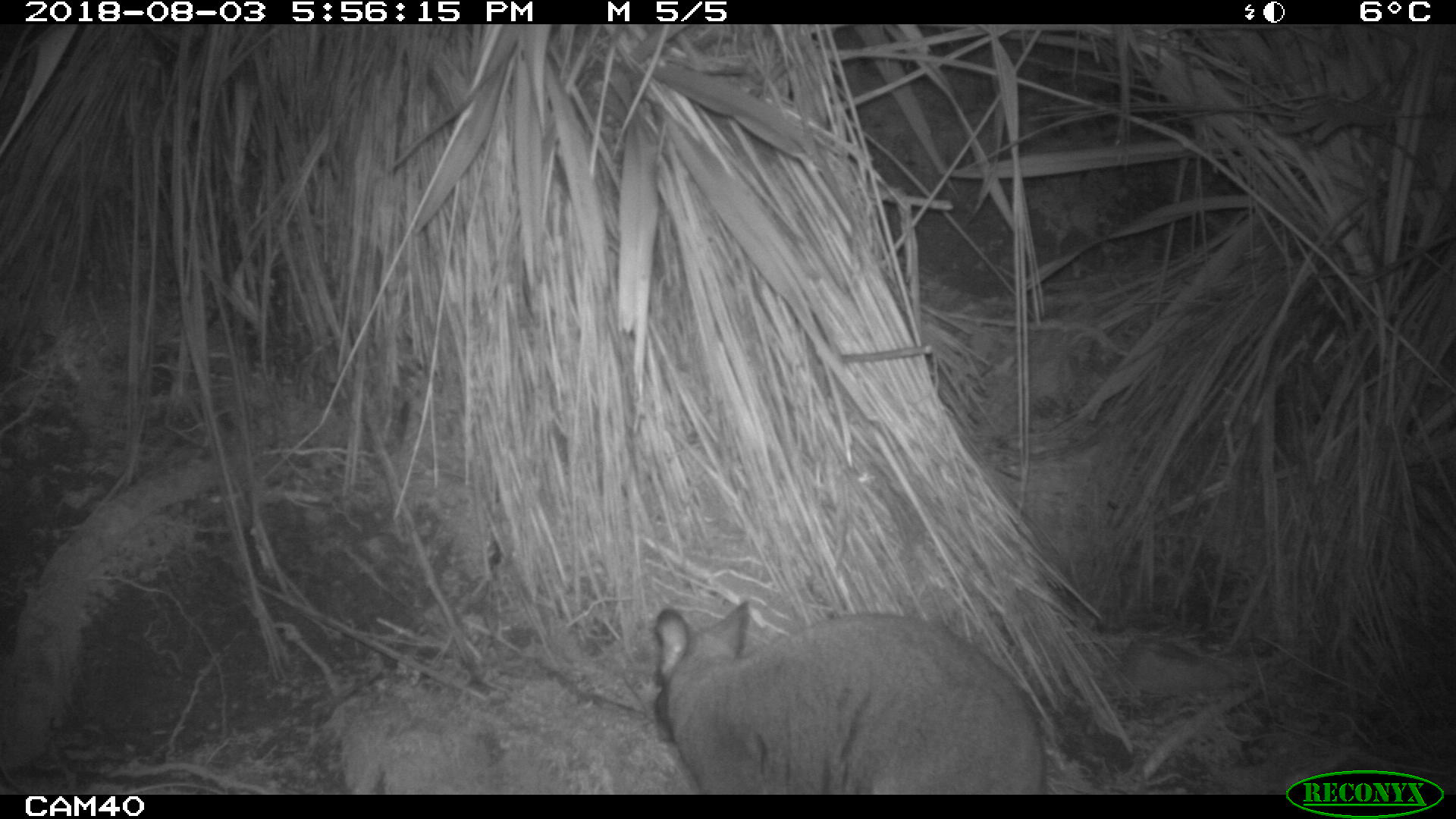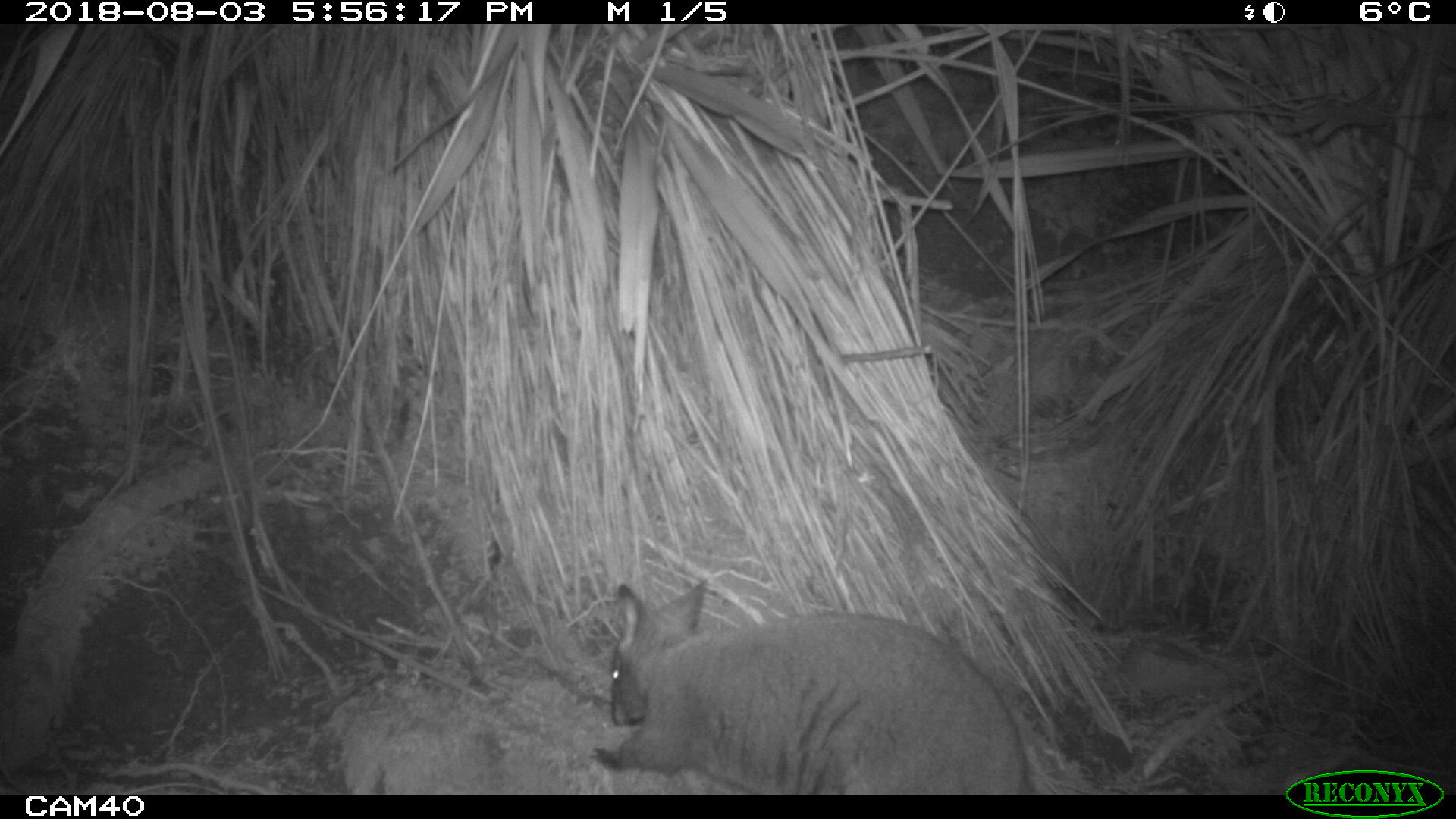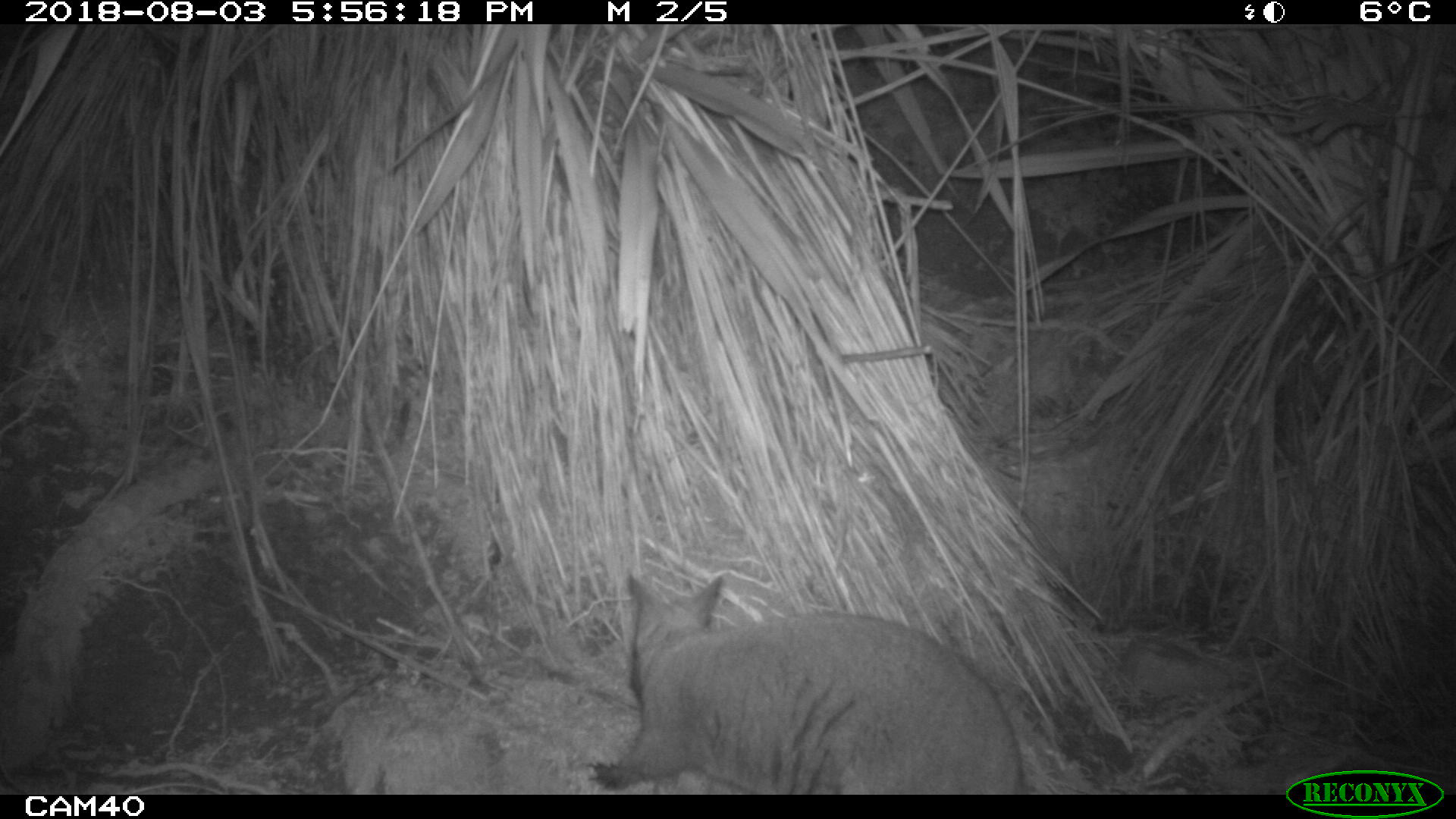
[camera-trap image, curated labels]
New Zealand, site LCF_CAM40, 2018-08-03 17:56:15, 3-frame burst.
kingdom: Animalia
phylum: Chordata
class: Mammalia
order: Diprotodontia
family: Macropodidae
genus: Notamacropus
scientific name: Notamacropus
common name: wallaby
Wallaby (Notamacropus).